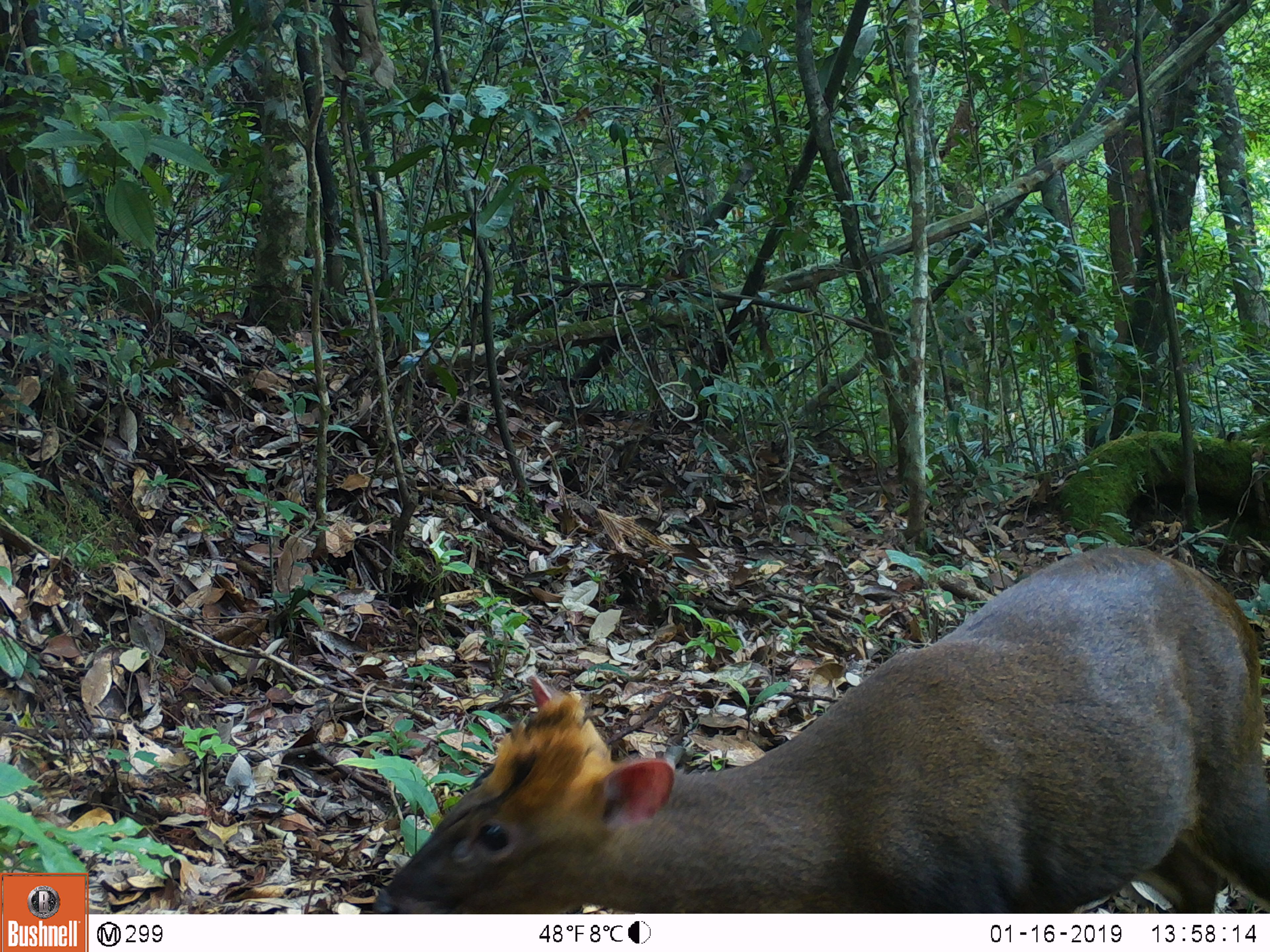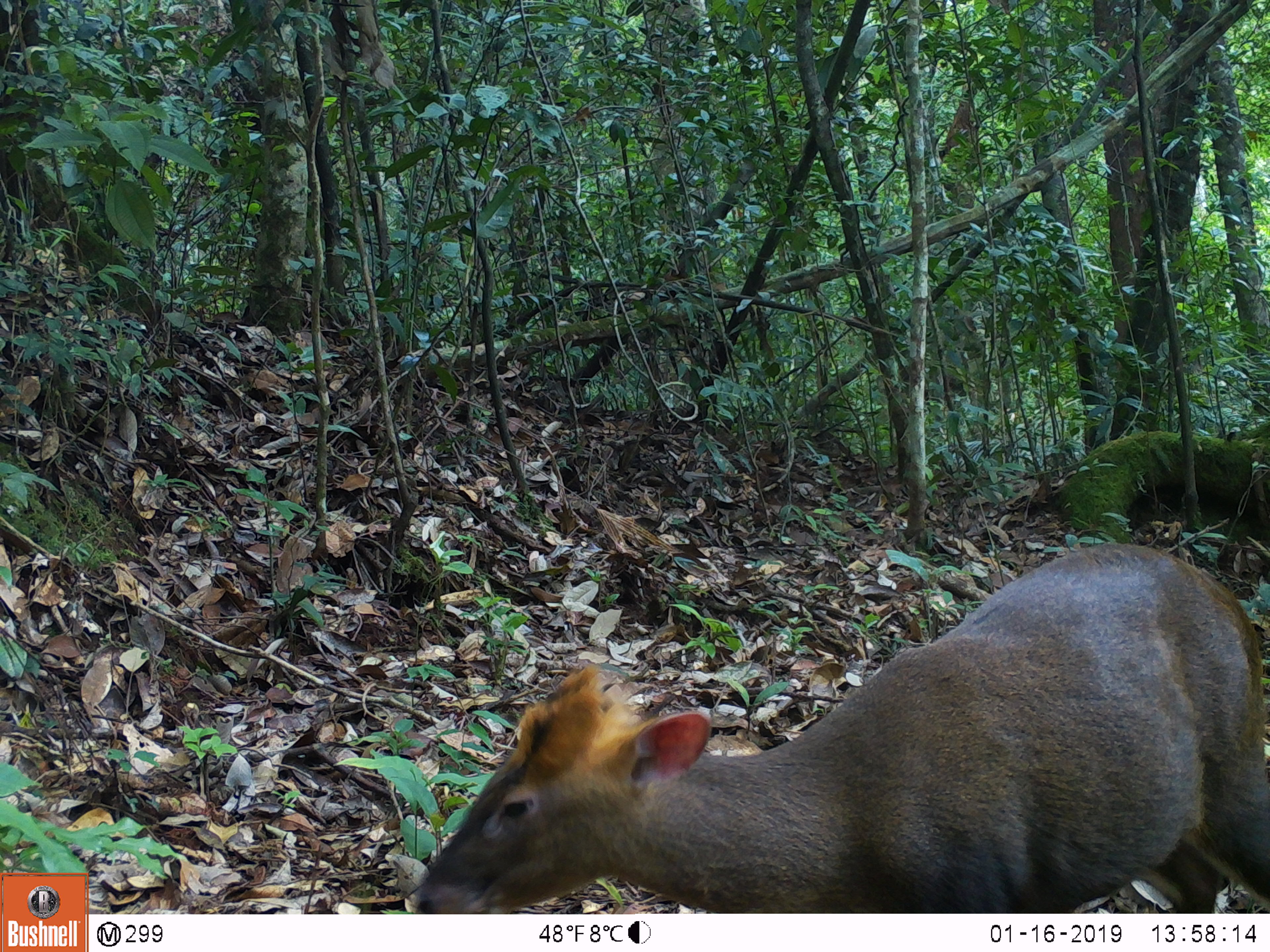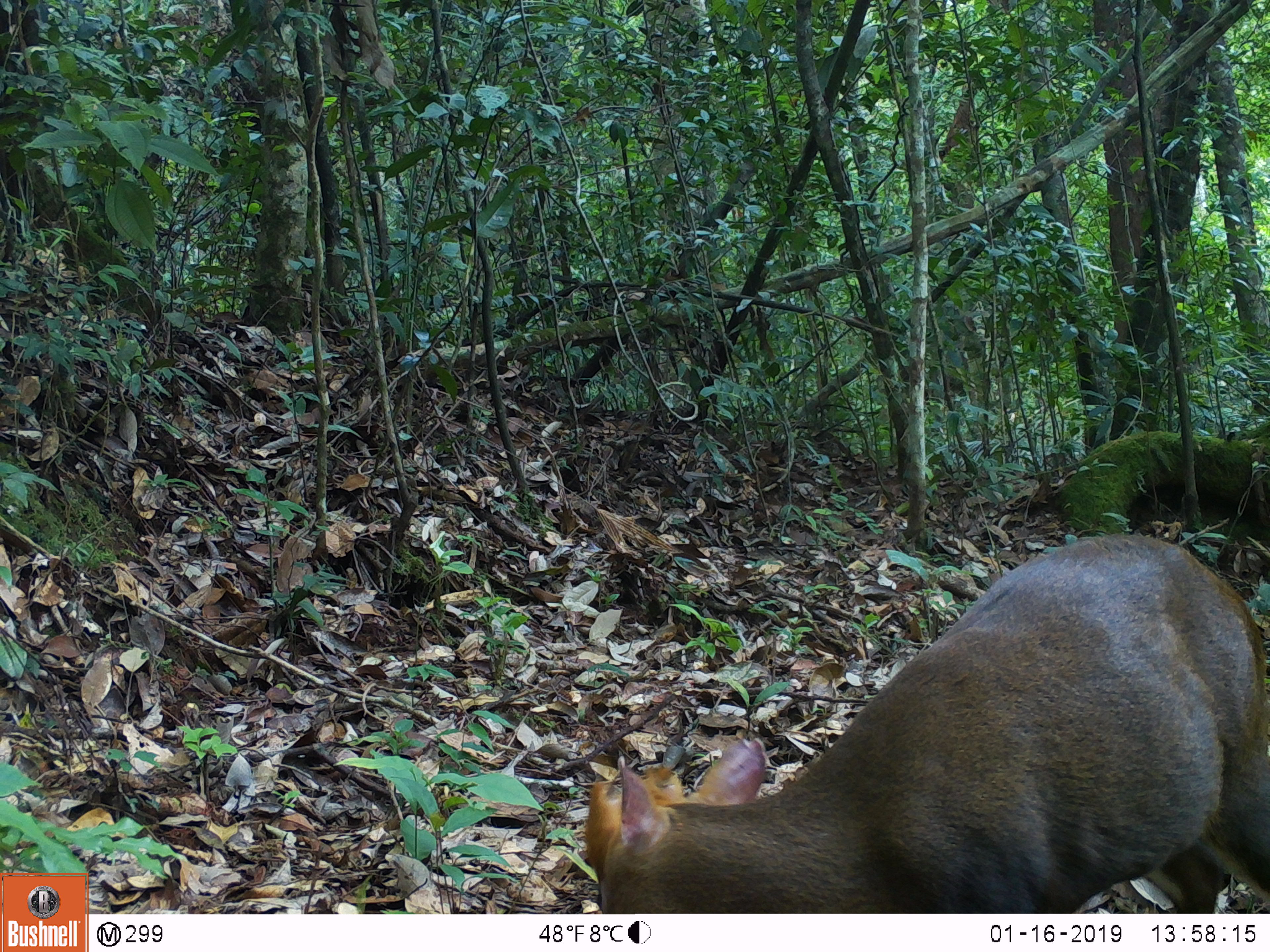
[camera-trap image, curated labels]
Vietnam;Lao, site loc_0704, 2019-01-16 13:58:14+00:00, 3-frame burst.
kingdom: Animalia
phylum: Chordata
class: Mammalia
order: Artiodactyla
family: Cervidae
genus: Muntiacus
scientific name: Muntiacus rooseveltorum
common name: roosevelt's muntjac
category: roosevelts muntjac group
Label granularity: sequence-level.